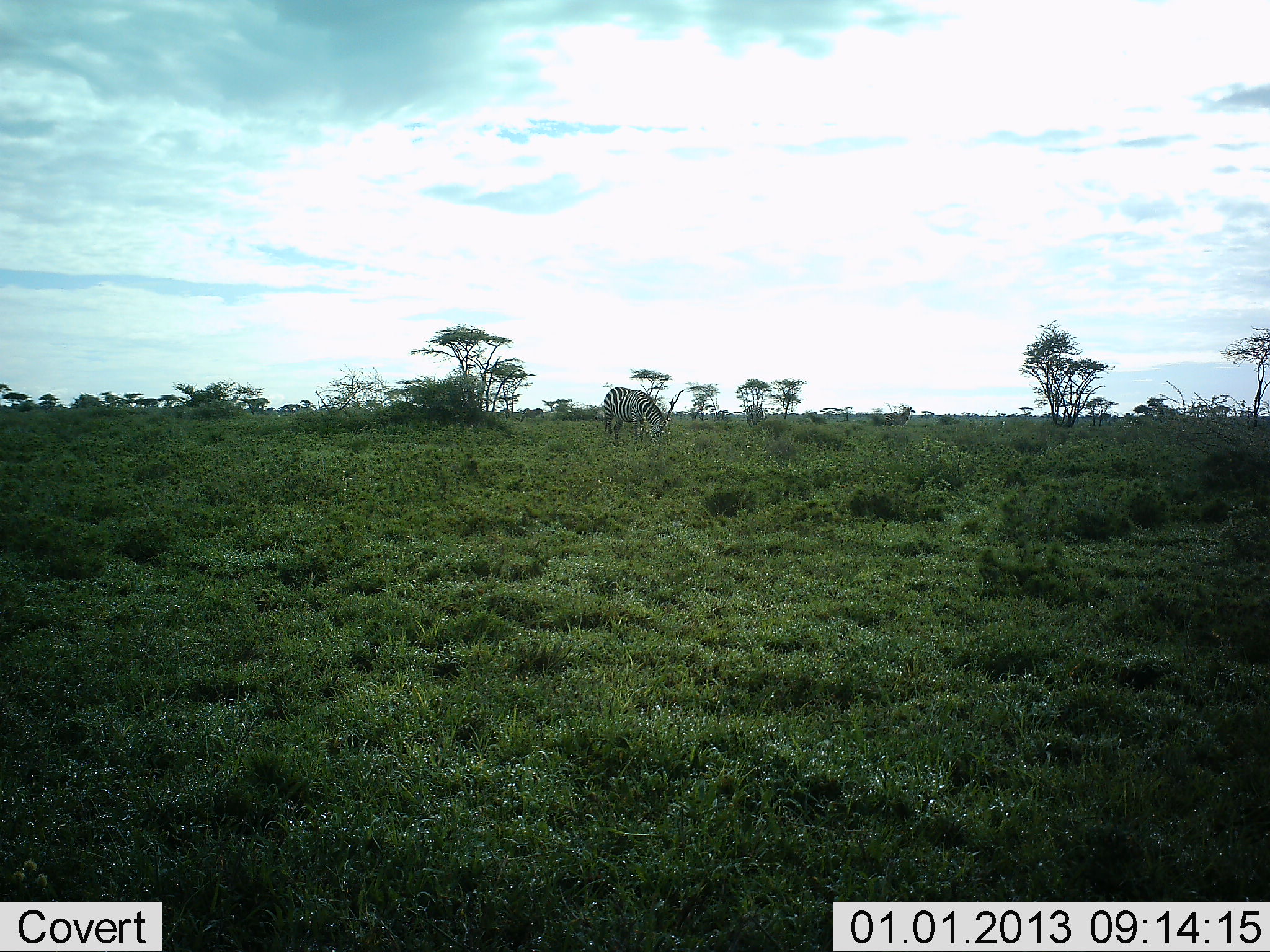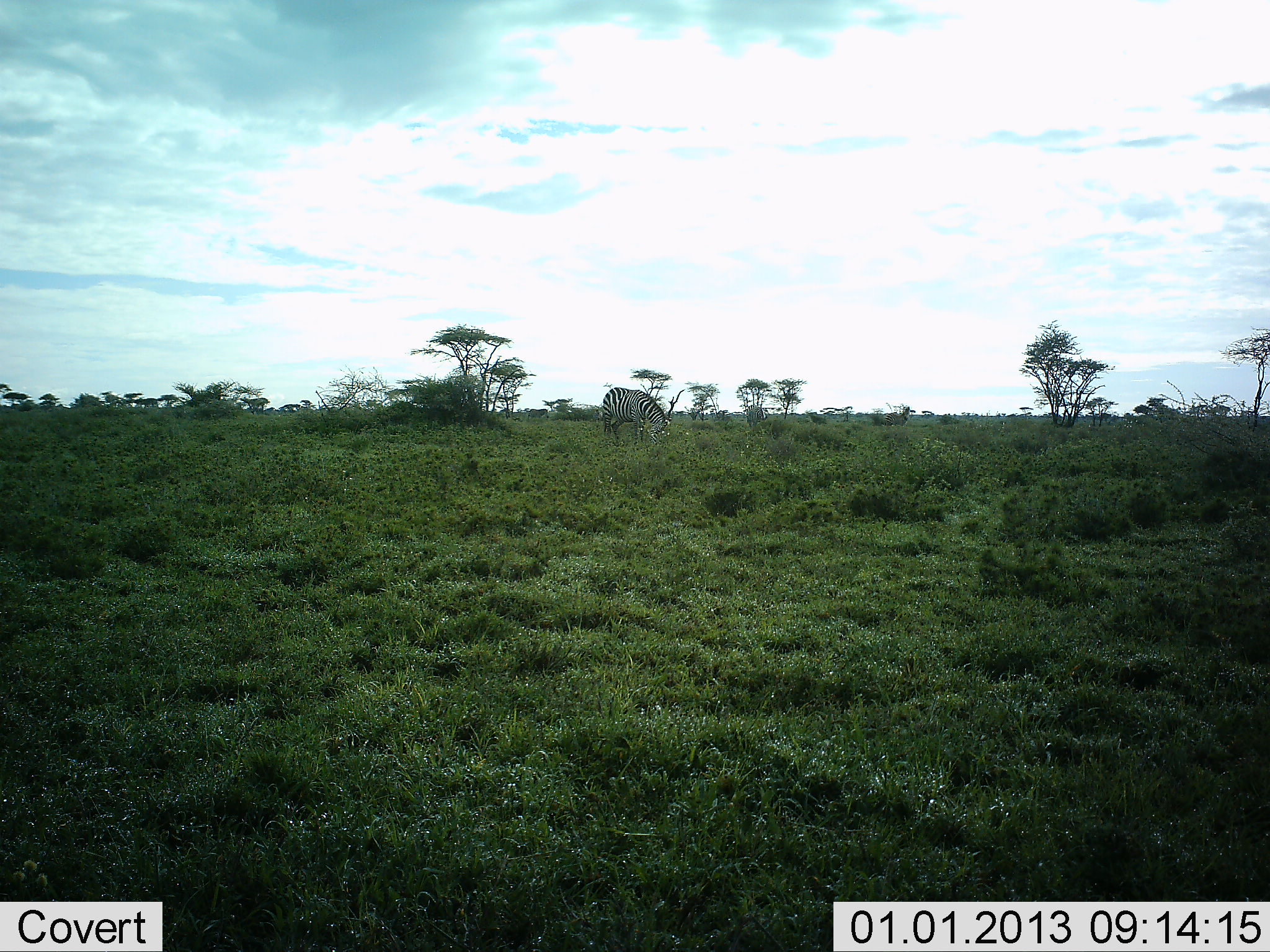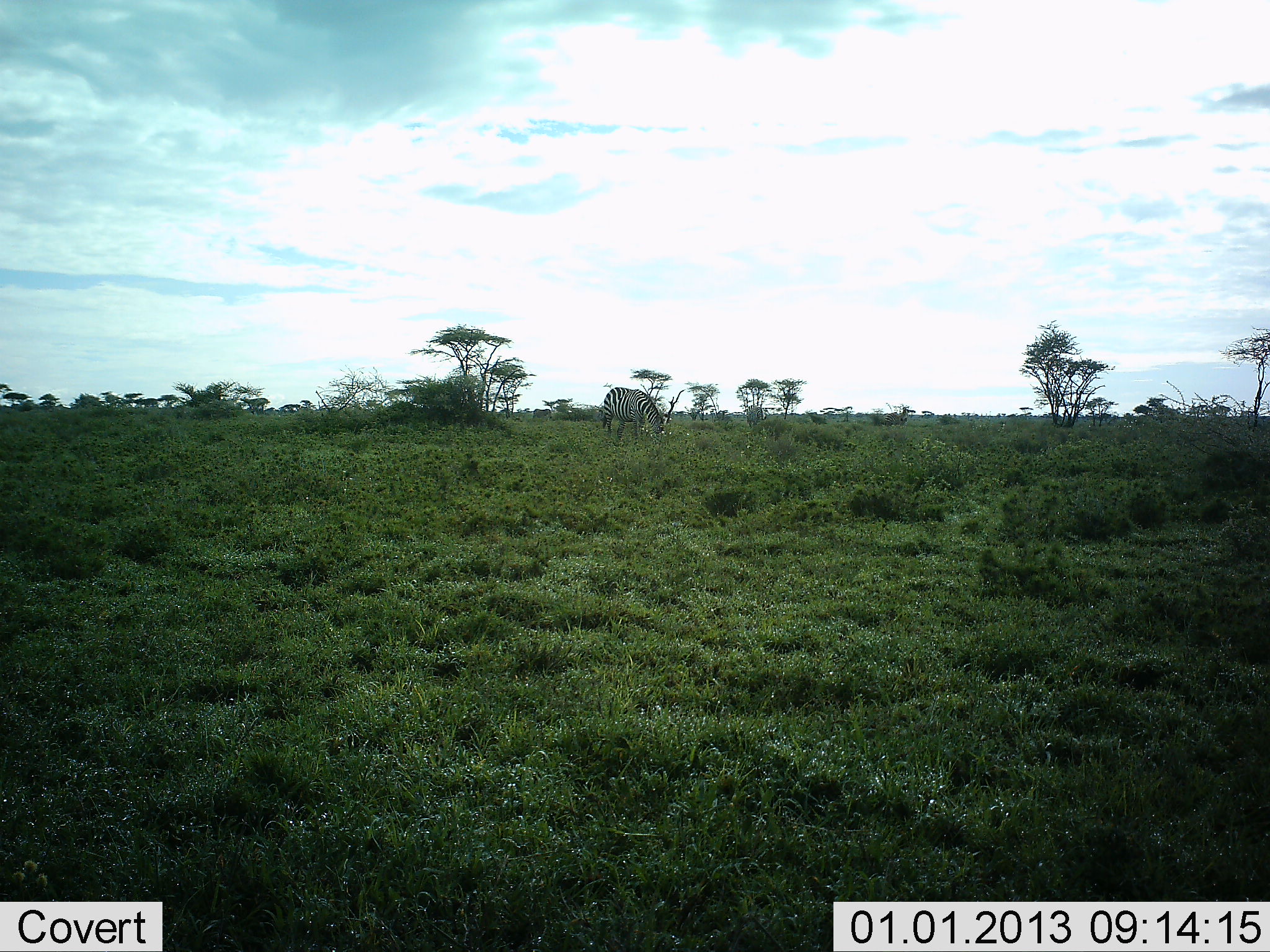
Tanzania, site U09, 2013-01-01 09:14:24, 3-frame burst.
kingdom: Animalia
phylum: Chordata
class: Mammalia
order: Perissodactyla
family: Equidae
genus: Equus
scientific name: Equus quagga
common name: plains zebra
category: zebra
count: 2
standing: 20%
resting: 0%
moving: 30%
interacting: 0%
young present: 0%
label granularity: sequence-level